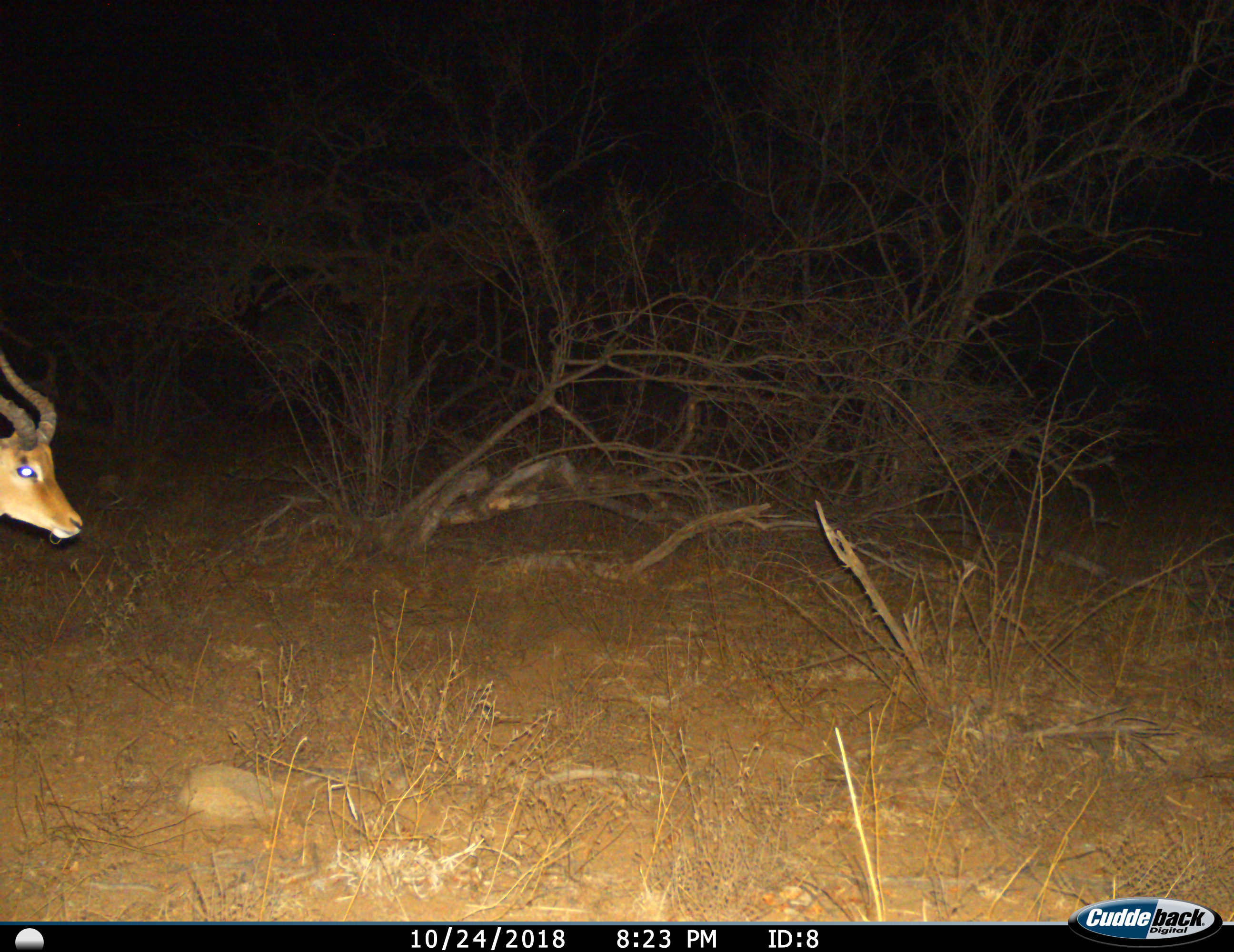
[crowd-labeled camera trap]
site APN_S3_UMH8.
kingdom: Animalia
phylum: Chordata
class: Mammalia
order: Artiodactyla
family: Bovidae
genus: Aepyceros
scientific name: Aepyceros melampus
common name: impala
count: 1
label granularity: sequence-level